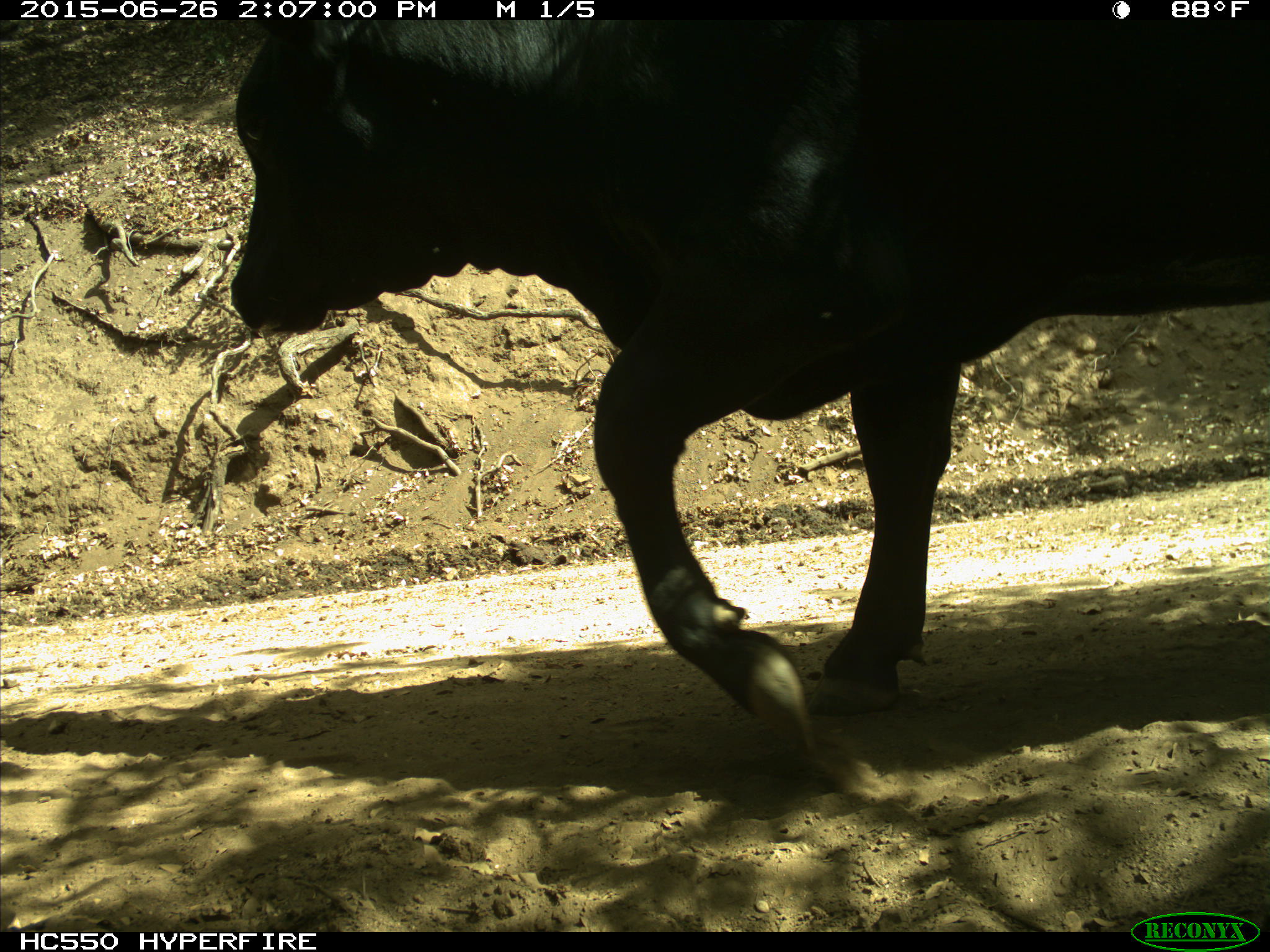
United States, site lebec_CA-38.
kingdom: Animalia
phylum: Chordata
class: Mammalia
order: Artiodactyla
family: Bovidae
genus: Bos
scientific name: Bos taurus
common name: domestic cow